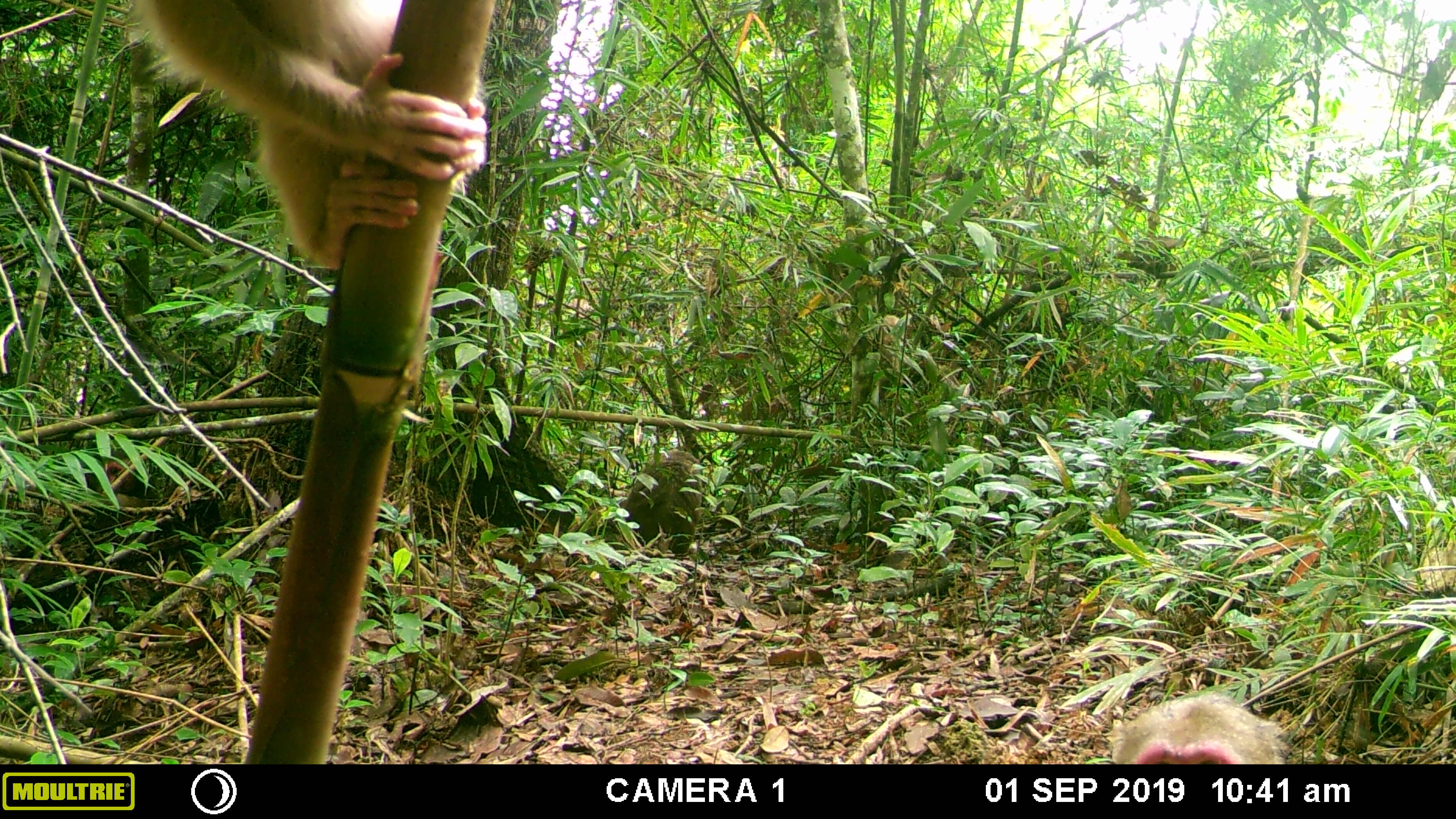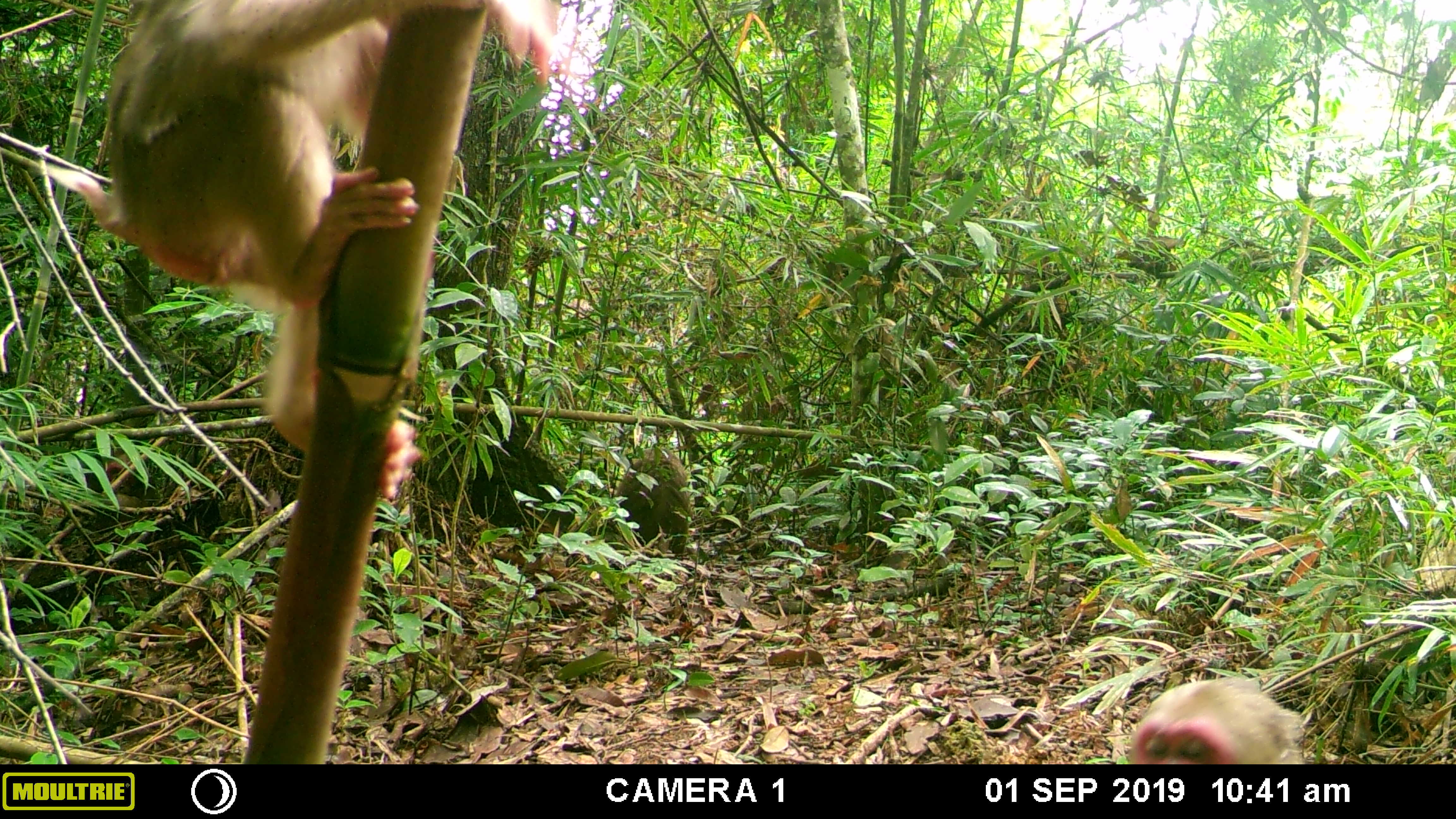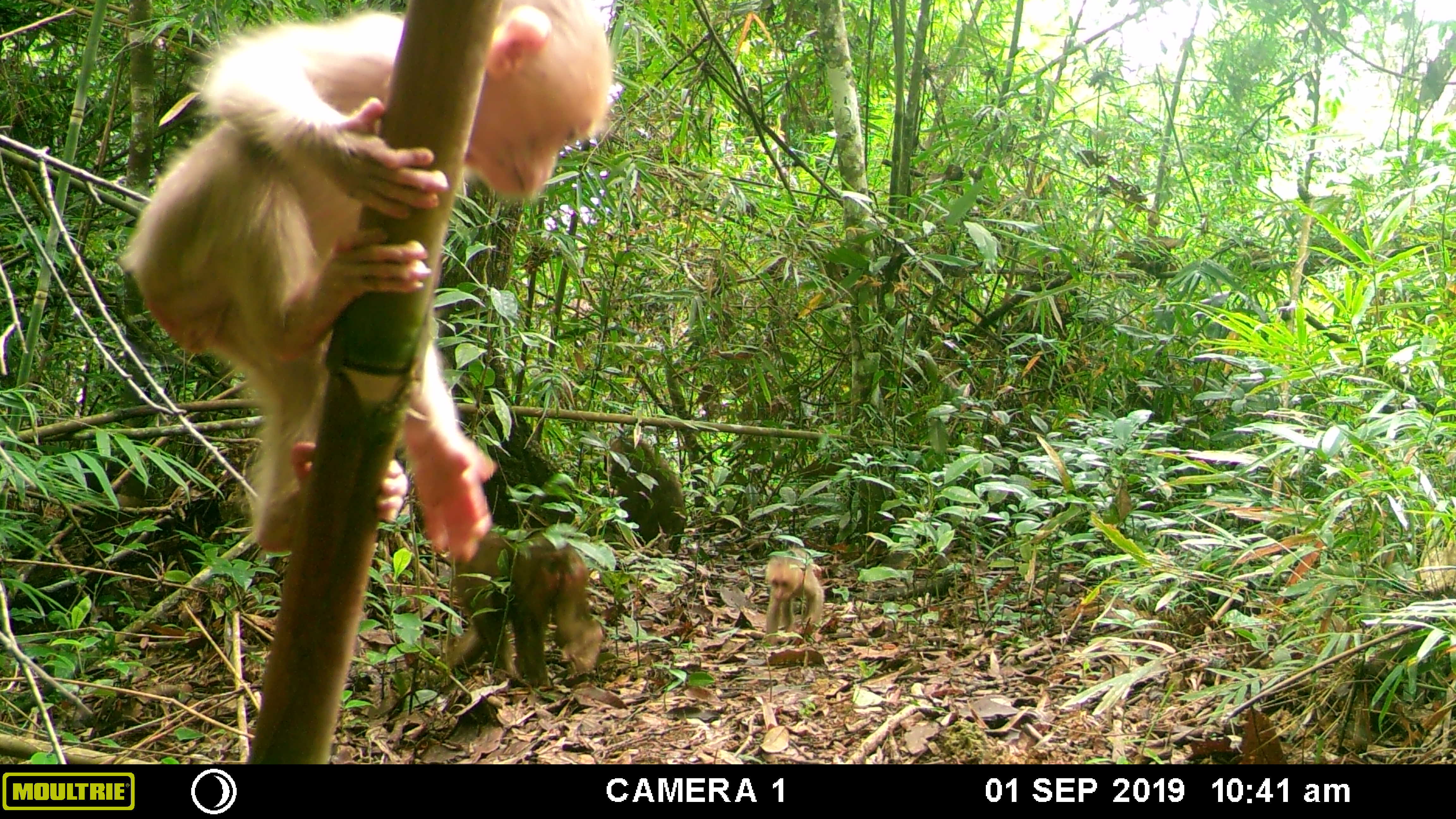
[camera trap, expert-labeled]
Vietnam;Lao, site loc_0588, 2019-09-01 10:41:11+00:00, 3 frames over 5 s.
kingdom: Animalia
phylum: Chordata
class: Mammalia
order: Primates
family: Cercopithecidae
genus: Macaca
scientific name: Macaca arctoides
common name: stump-tailed macaque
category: stump tailed macaque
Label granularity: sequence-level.